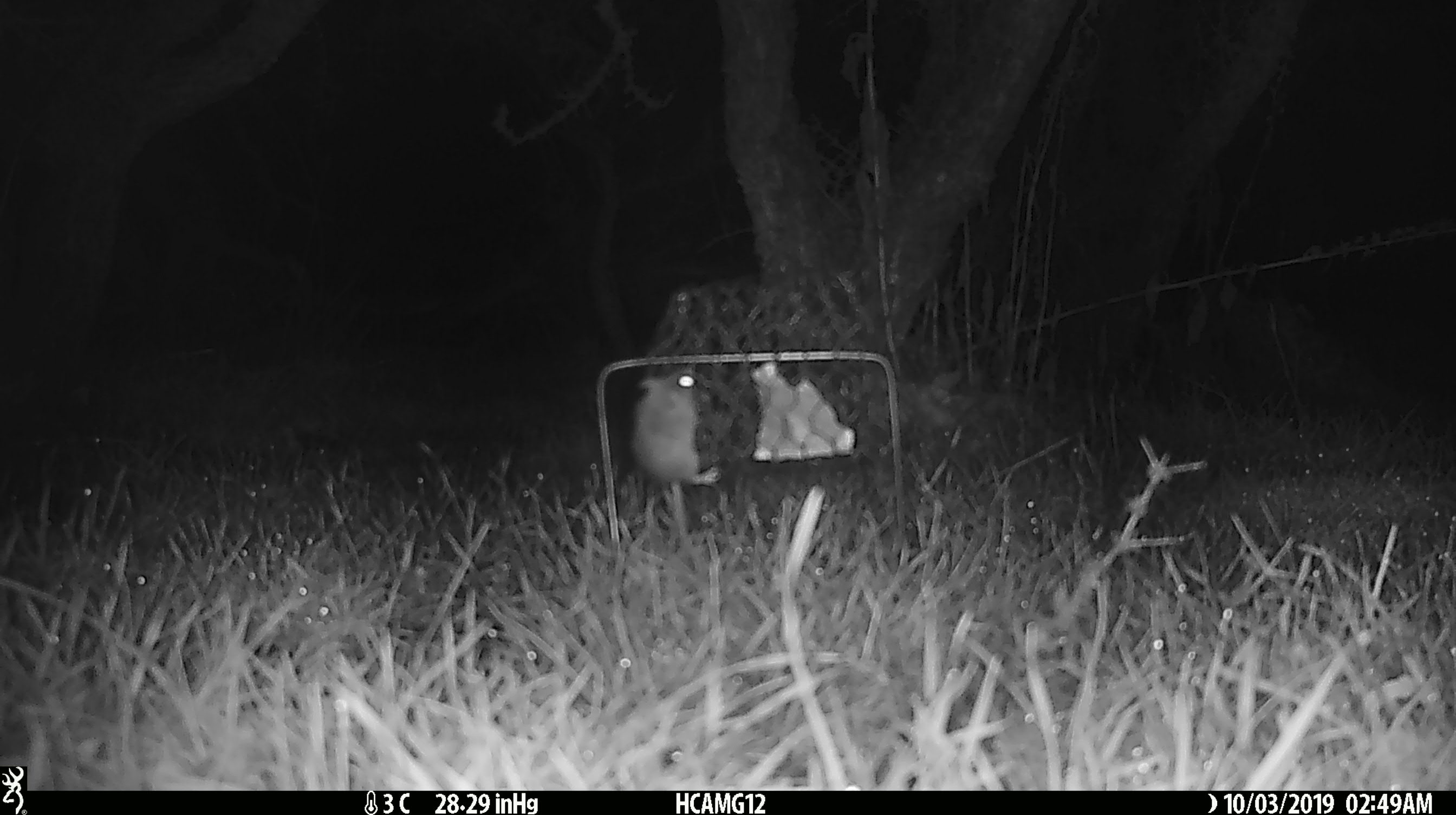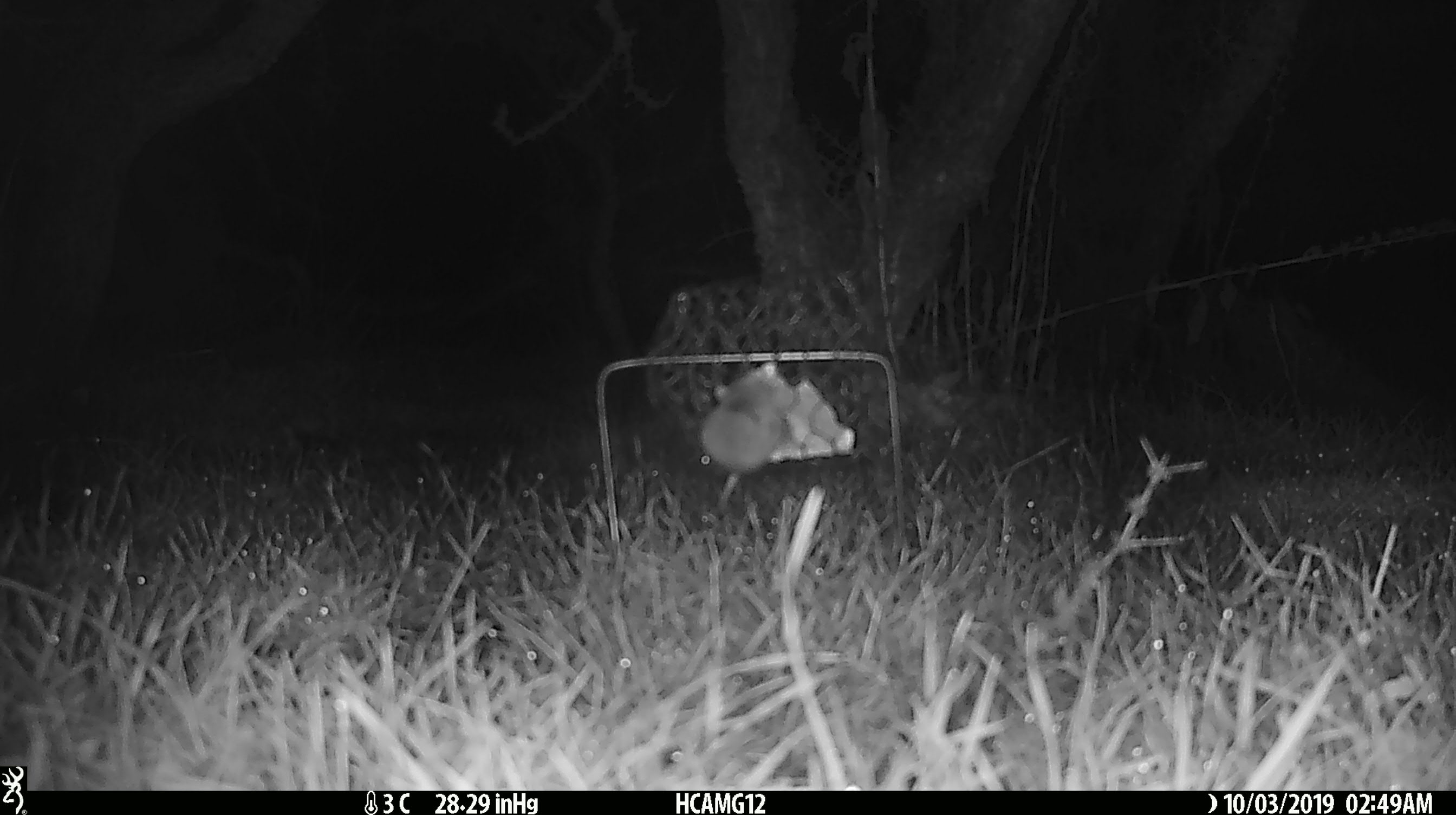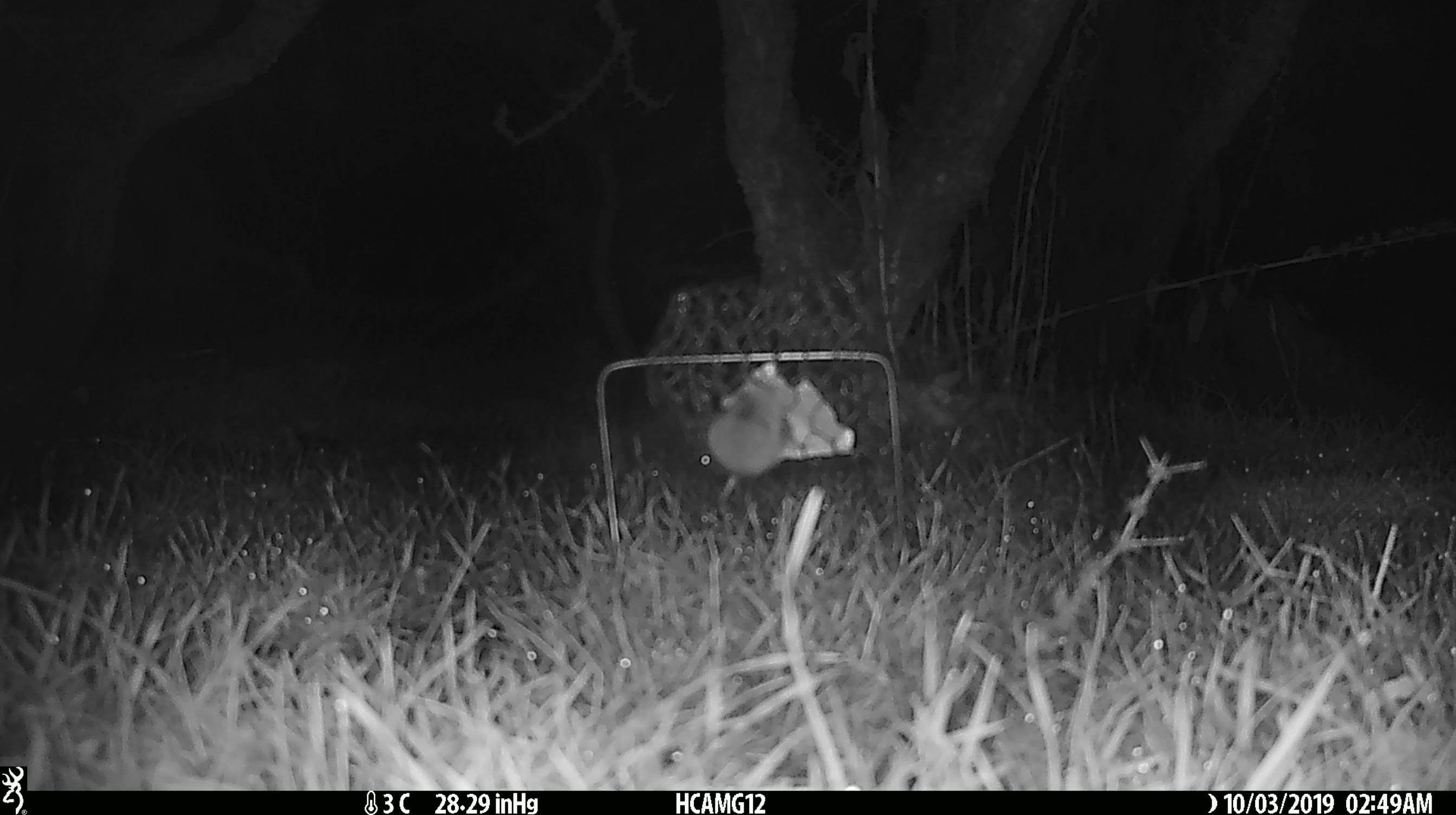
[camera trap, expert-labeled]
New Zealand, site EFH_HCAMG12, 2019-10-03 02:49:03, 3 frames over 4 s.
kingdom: Animalia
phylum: Chordata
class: Mammalia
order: Rodentia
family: Muridae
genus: Mus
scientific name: Mus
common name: mouse